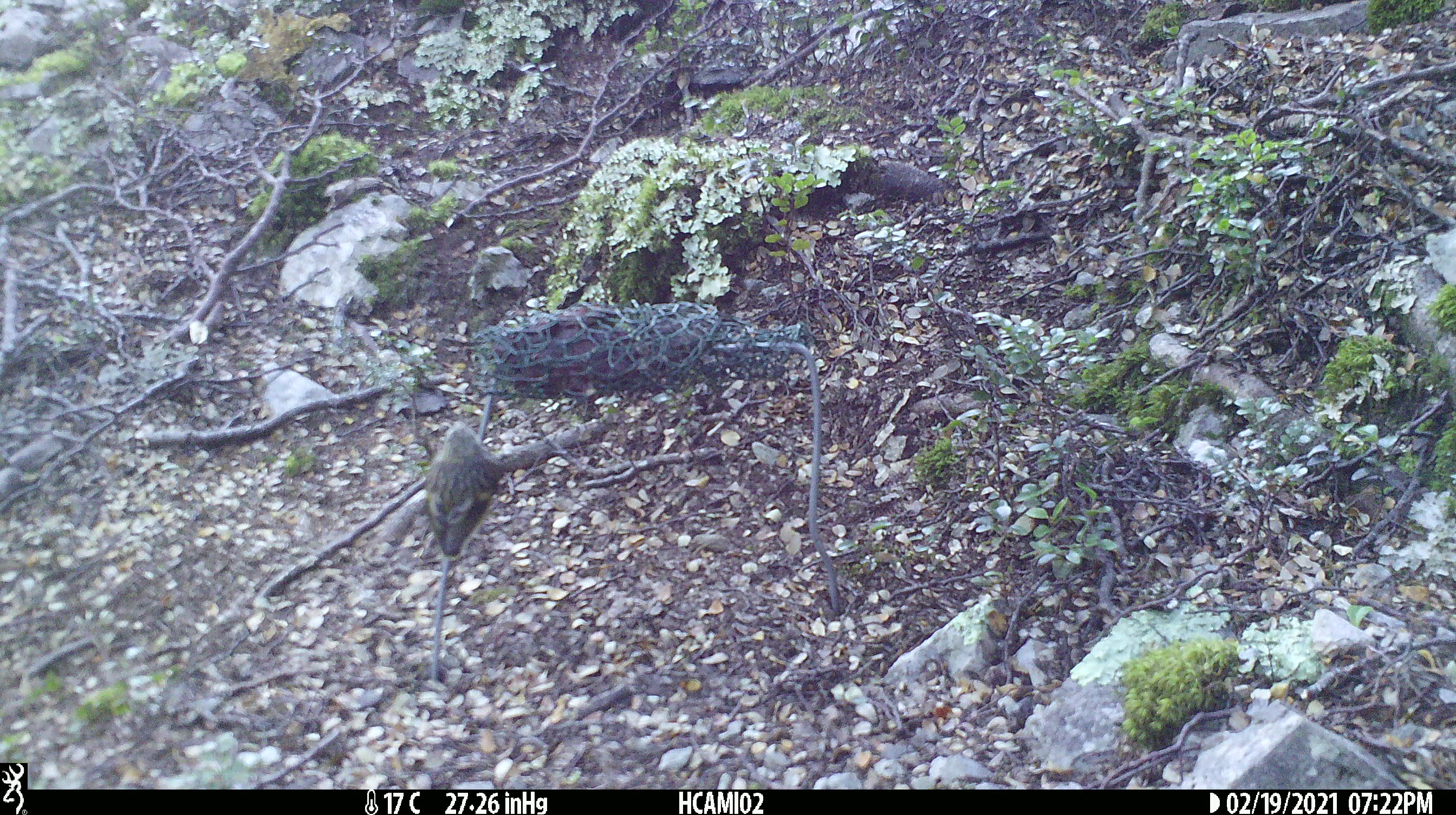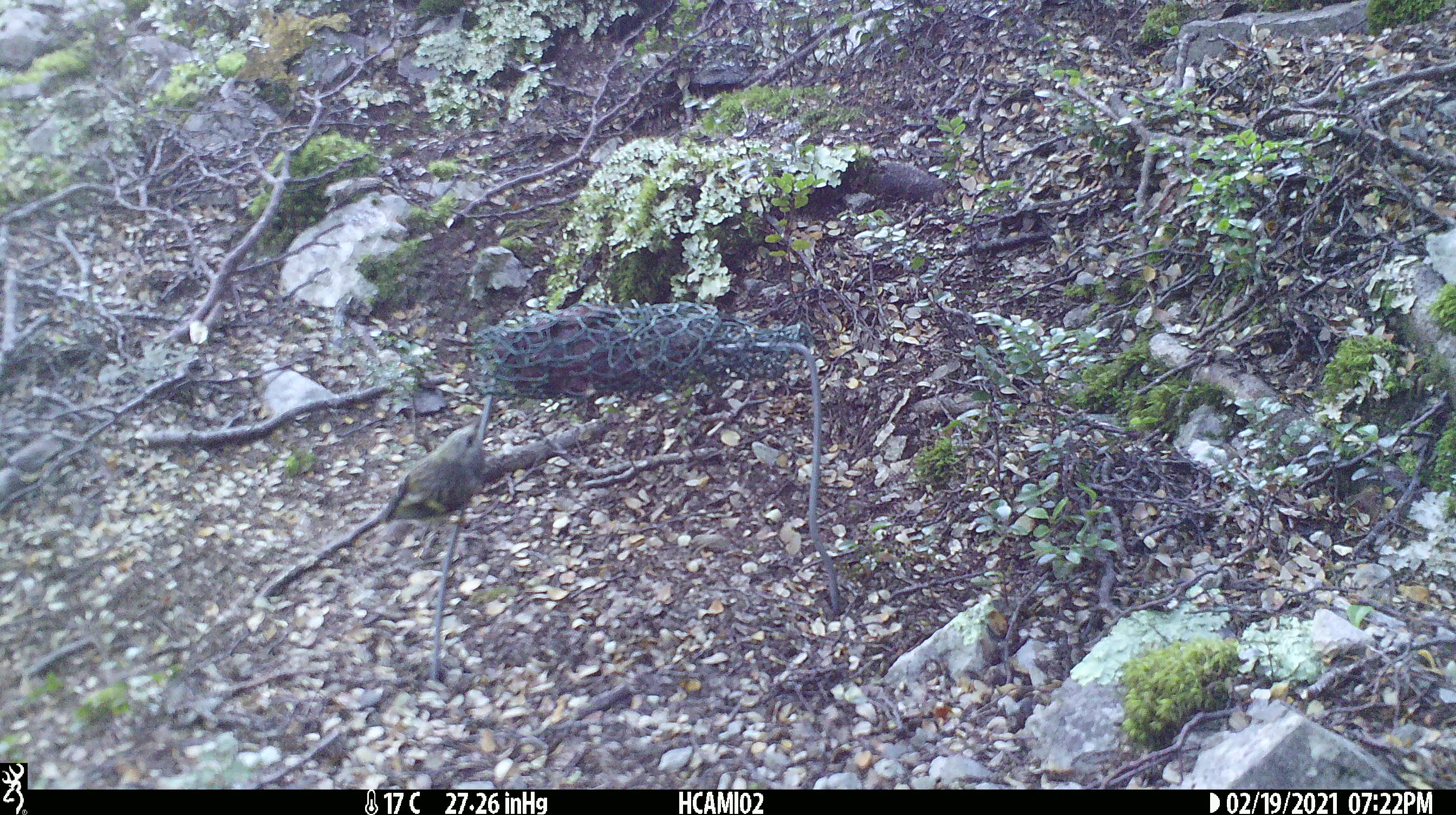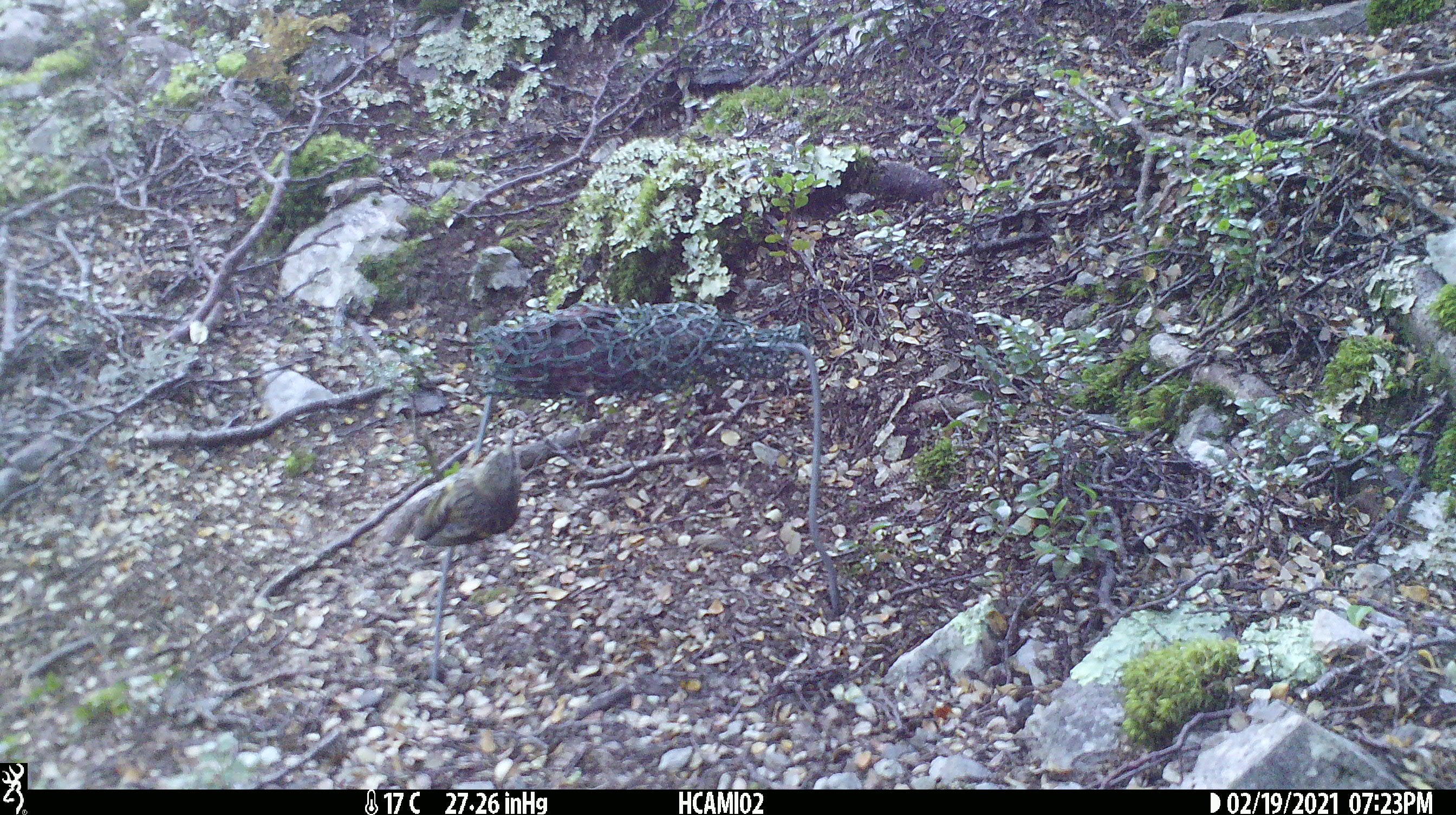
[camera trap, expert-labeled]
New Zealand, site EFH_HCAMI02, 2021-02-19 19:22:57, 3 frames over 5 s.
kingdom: Animalia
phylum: Chordata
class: Aves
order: Passeriformes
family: Acanthisittidae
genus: Acanthisitta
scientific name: Acanthisitta chloris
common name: rifleman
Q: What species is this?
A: Rifleman (Acanthisitta chloris).